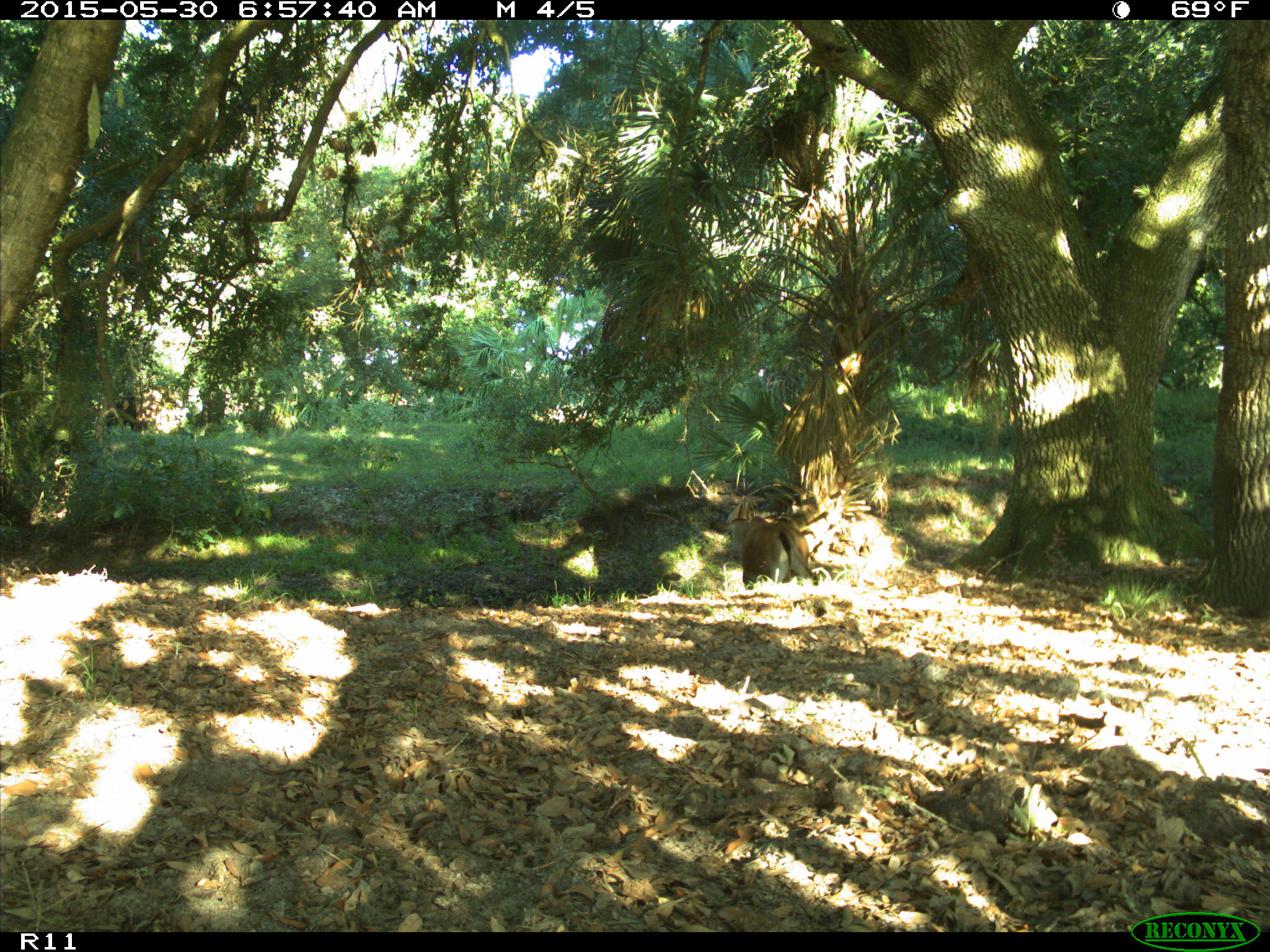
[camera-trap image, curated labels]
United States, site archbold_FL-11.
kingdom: Animalia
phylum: Chordata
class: Mammalia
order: Artiodactyla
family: Bovidae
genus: Bos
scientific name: Bos taurus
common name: domestic cow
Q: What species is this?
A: Bos taurus (domestic cow).